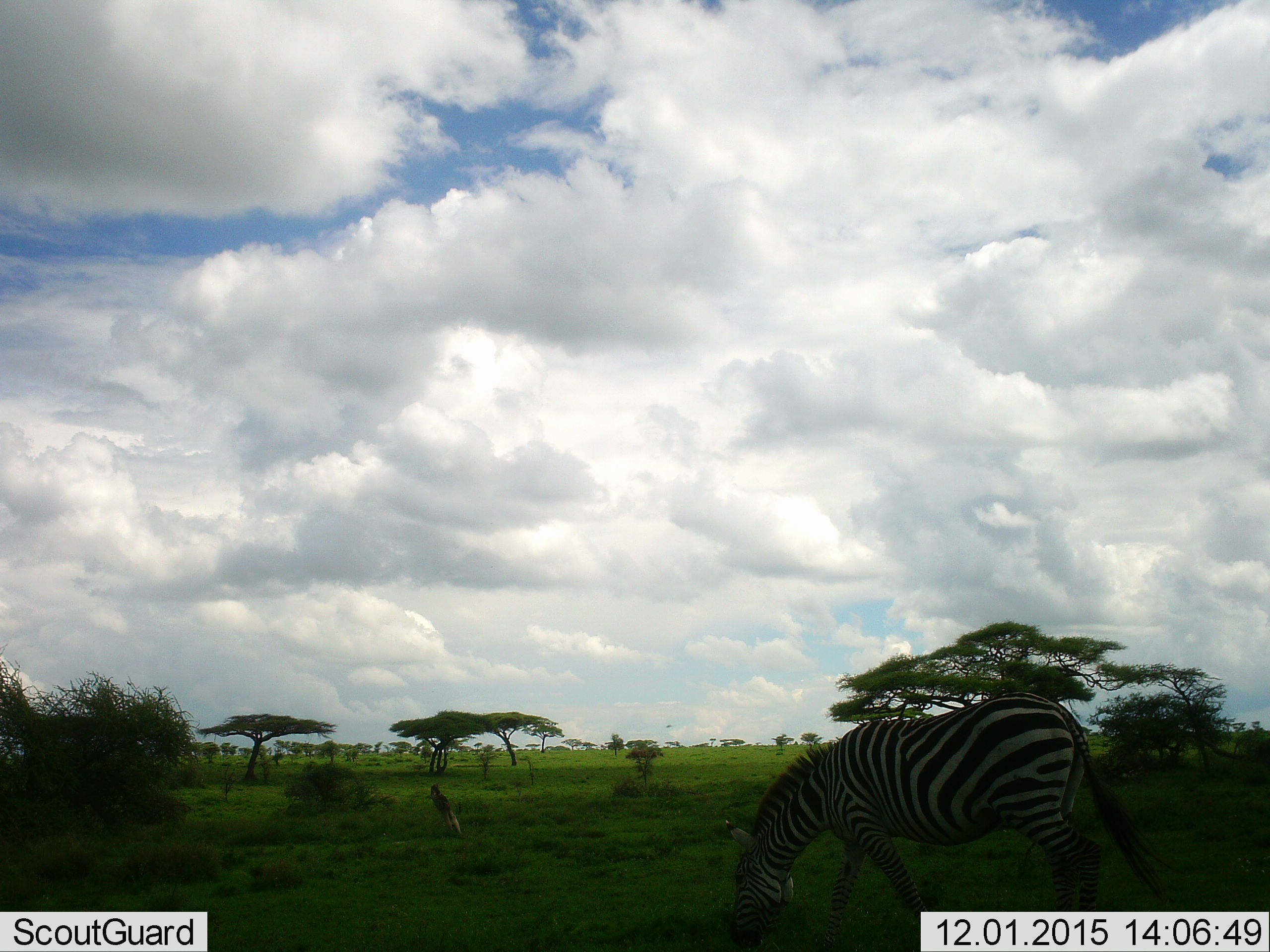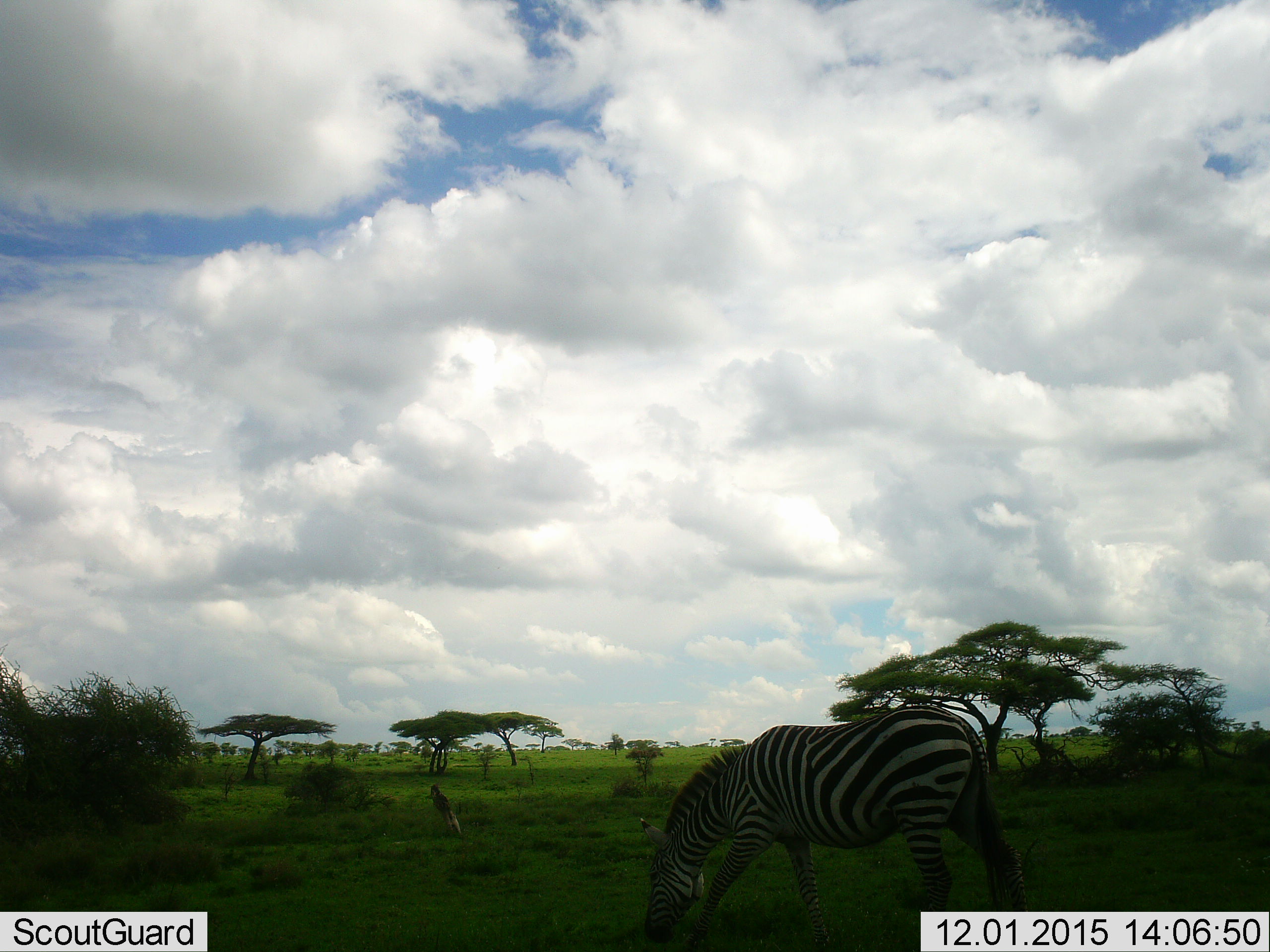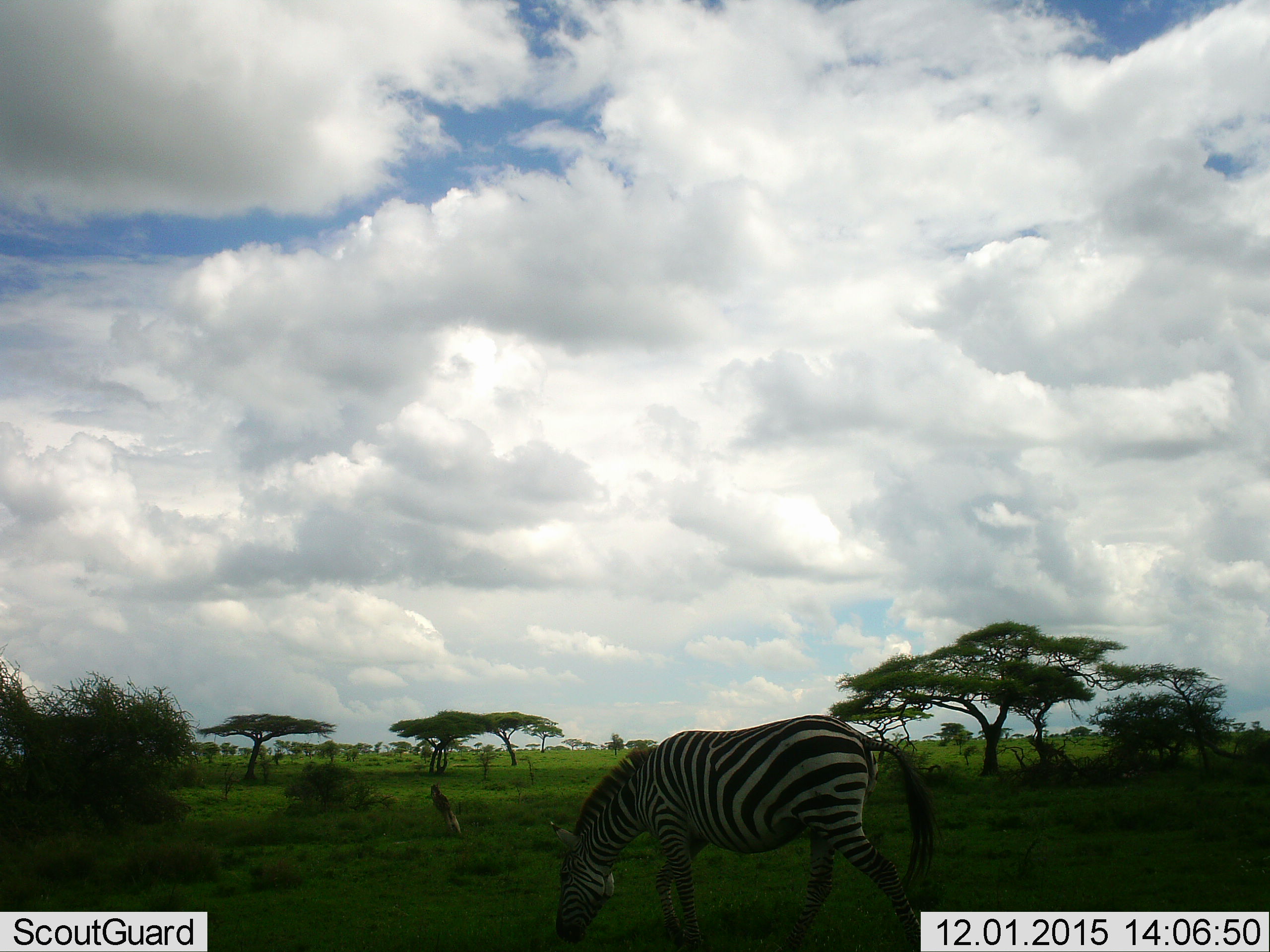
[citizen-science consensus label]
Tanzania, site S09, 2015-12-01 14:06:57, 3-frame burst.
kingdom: Animalia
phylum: Chordata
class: Mammalia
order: Perissodactyla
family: Equidae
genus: Equus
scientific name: Equus quagga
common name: plains zebra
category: zebra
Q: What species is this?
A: Zebra (plains zebra) (Equus quagga).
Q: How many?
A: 1.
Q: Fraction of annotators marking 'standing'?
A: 11%.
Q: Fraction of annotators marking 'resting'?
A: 0%.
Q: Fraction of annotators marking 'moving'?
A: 67%.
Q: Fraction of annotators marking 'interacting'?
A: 0%.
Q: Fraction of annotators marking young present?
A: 11%.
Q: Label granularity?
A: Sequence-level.